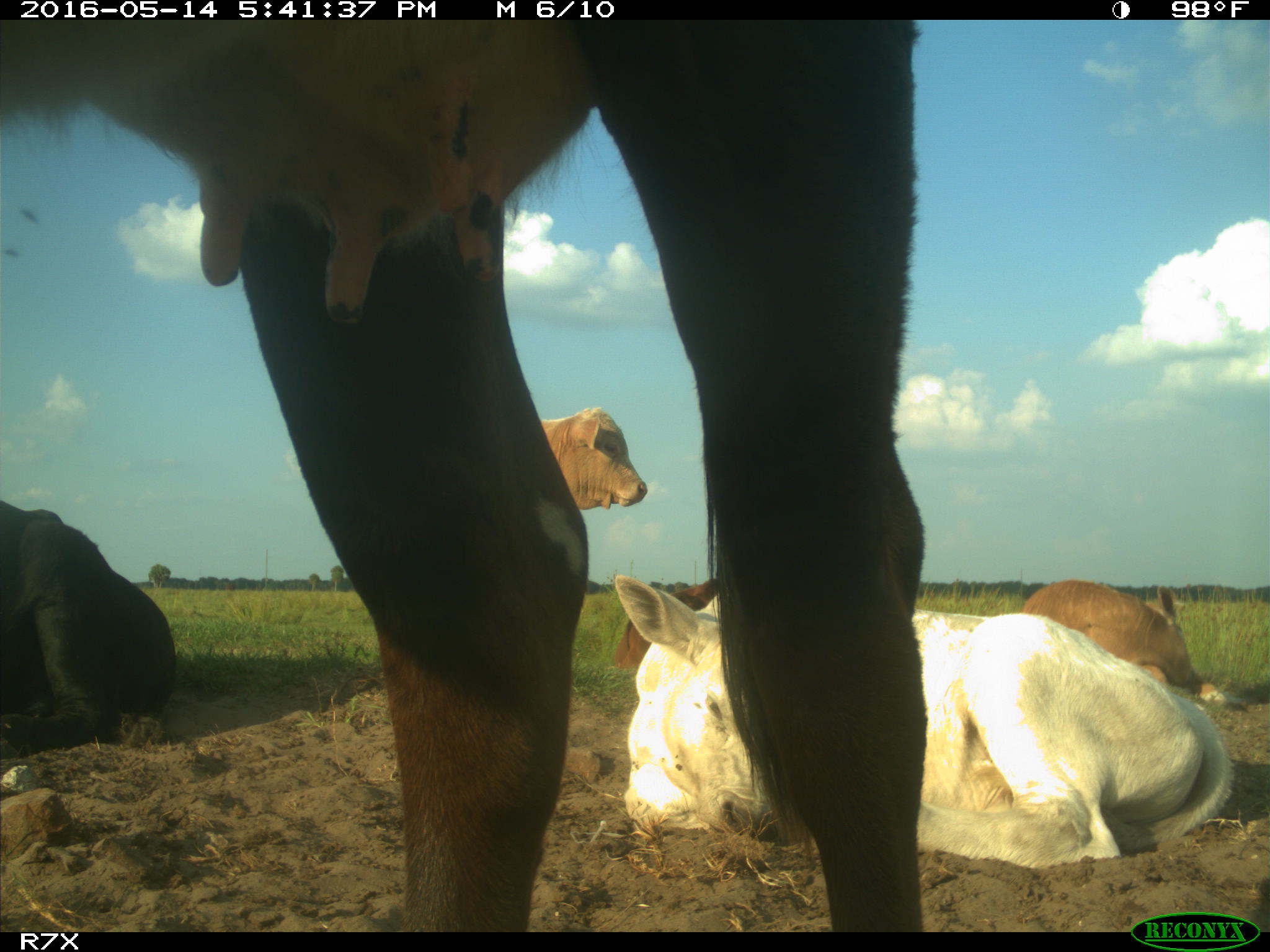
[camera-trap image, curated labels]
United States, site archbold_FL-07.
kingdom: Animalia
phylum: Chordata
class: Mammalia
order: Artiodactyla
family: Bovidae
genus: Bos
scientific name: Bos taurus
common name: domestic cow